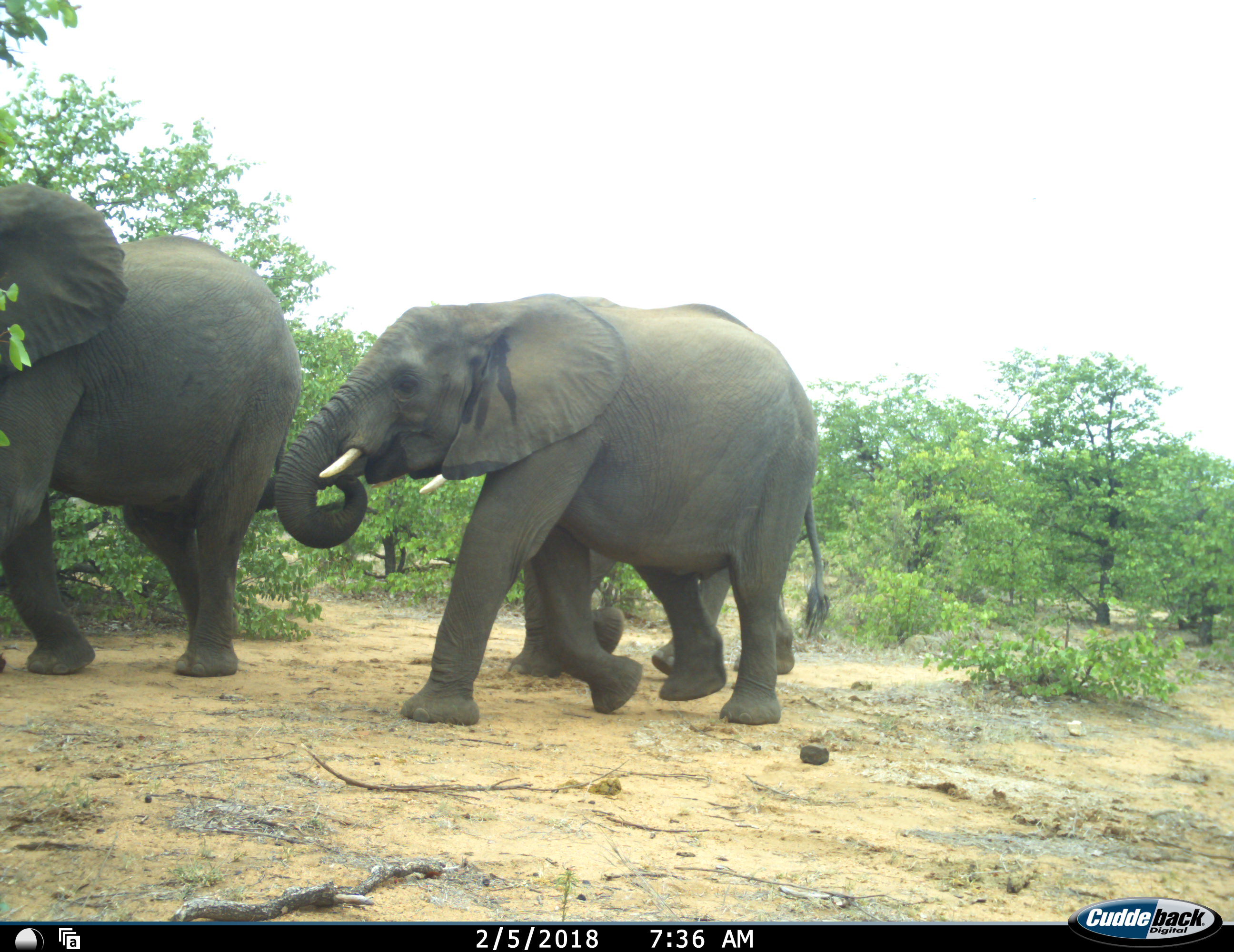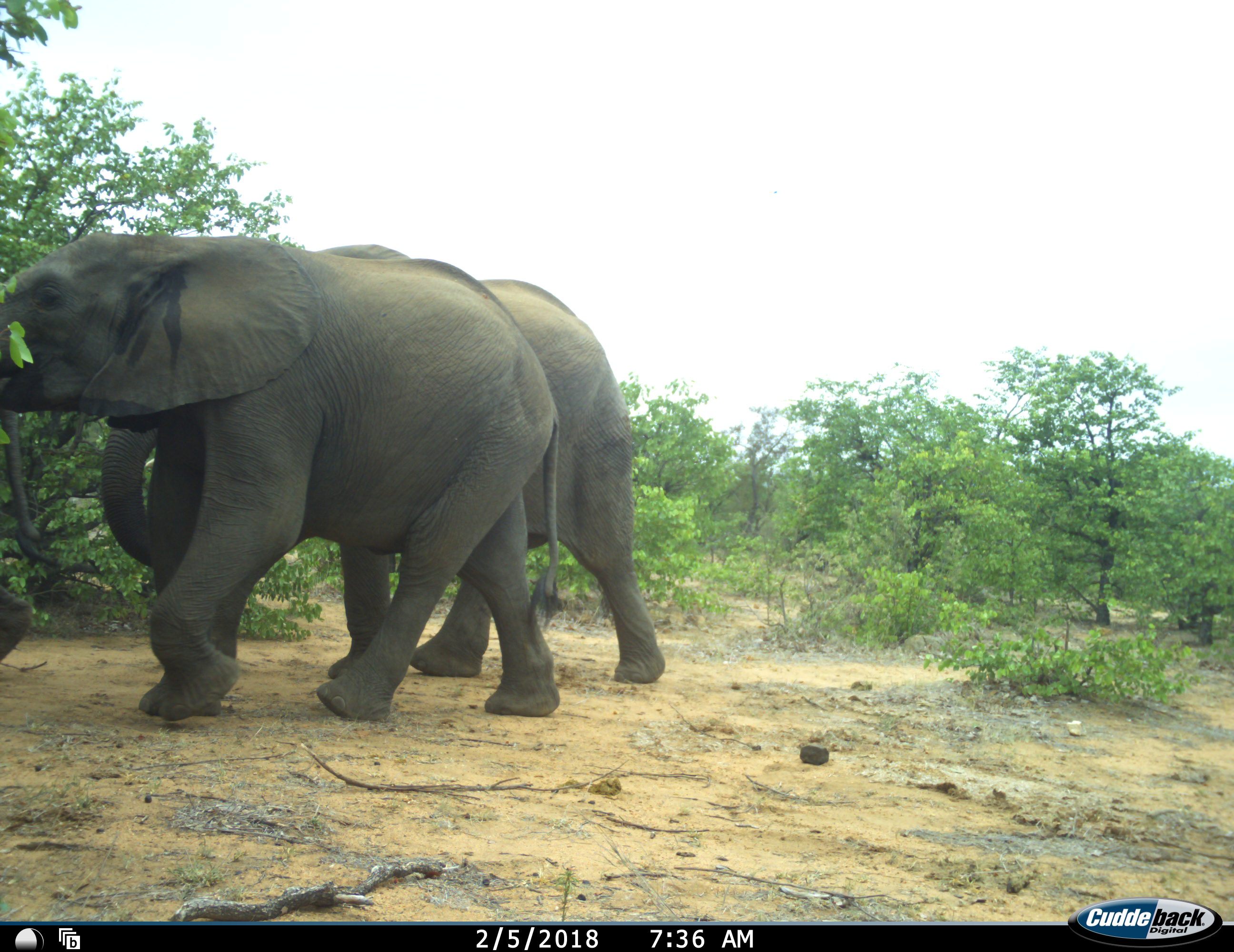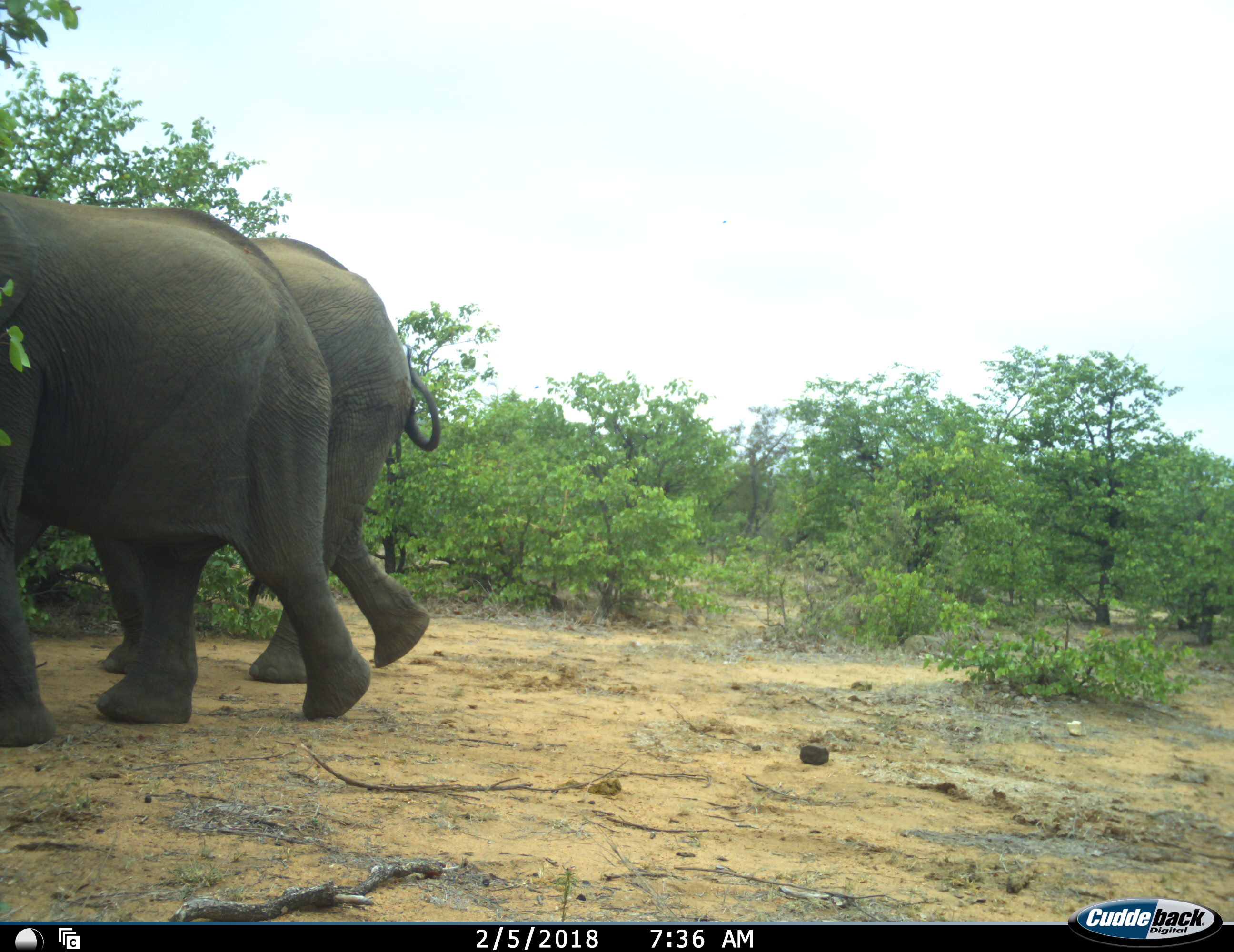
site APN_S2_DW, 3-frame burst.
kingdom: Animalia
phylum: Chordata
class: Mammalia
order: Proboscidea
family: Elephantidae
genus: Loxodonta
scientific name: Loxodonta africana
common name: african bush elephant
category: elephant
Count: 3.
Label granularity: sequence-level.